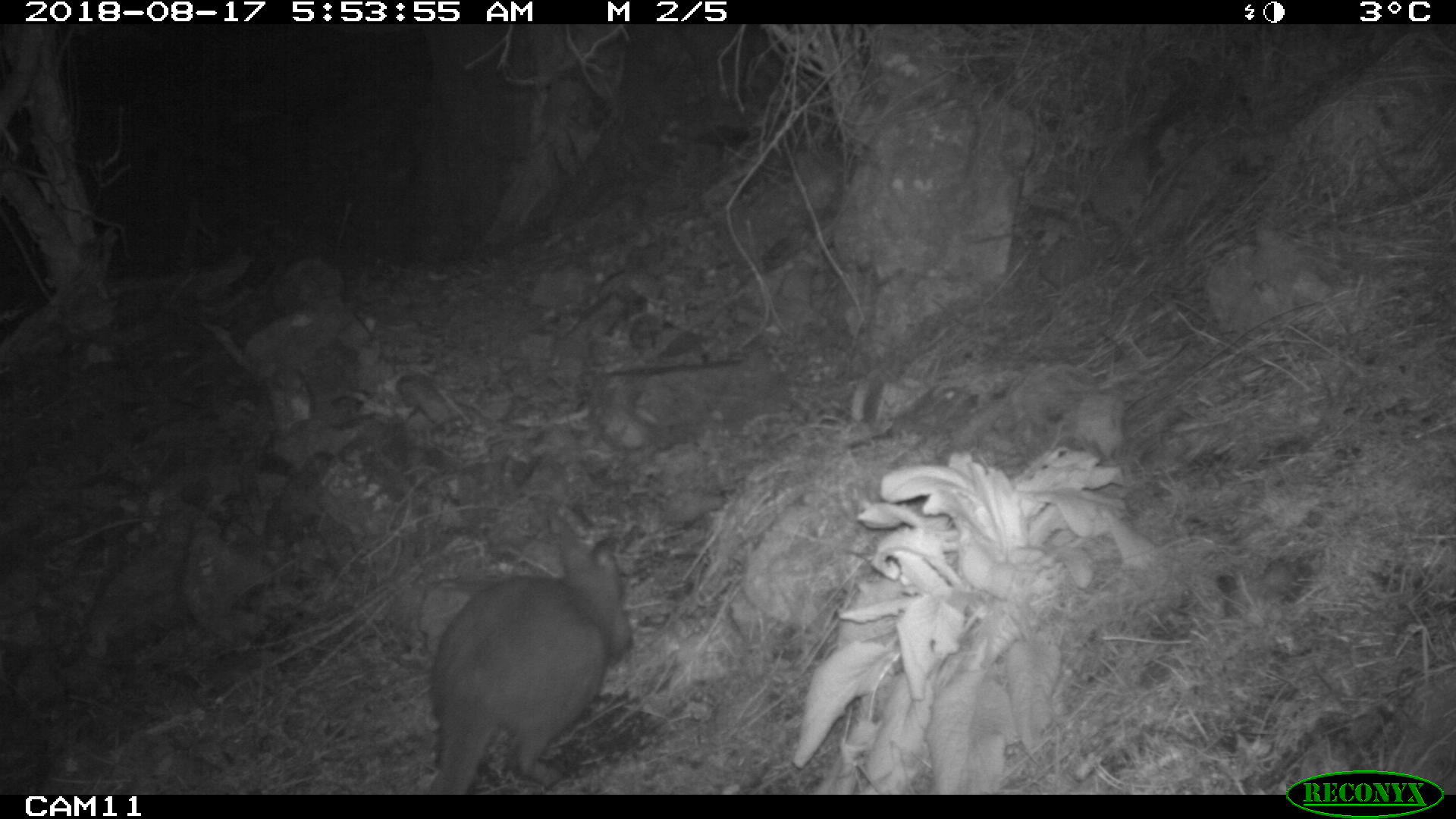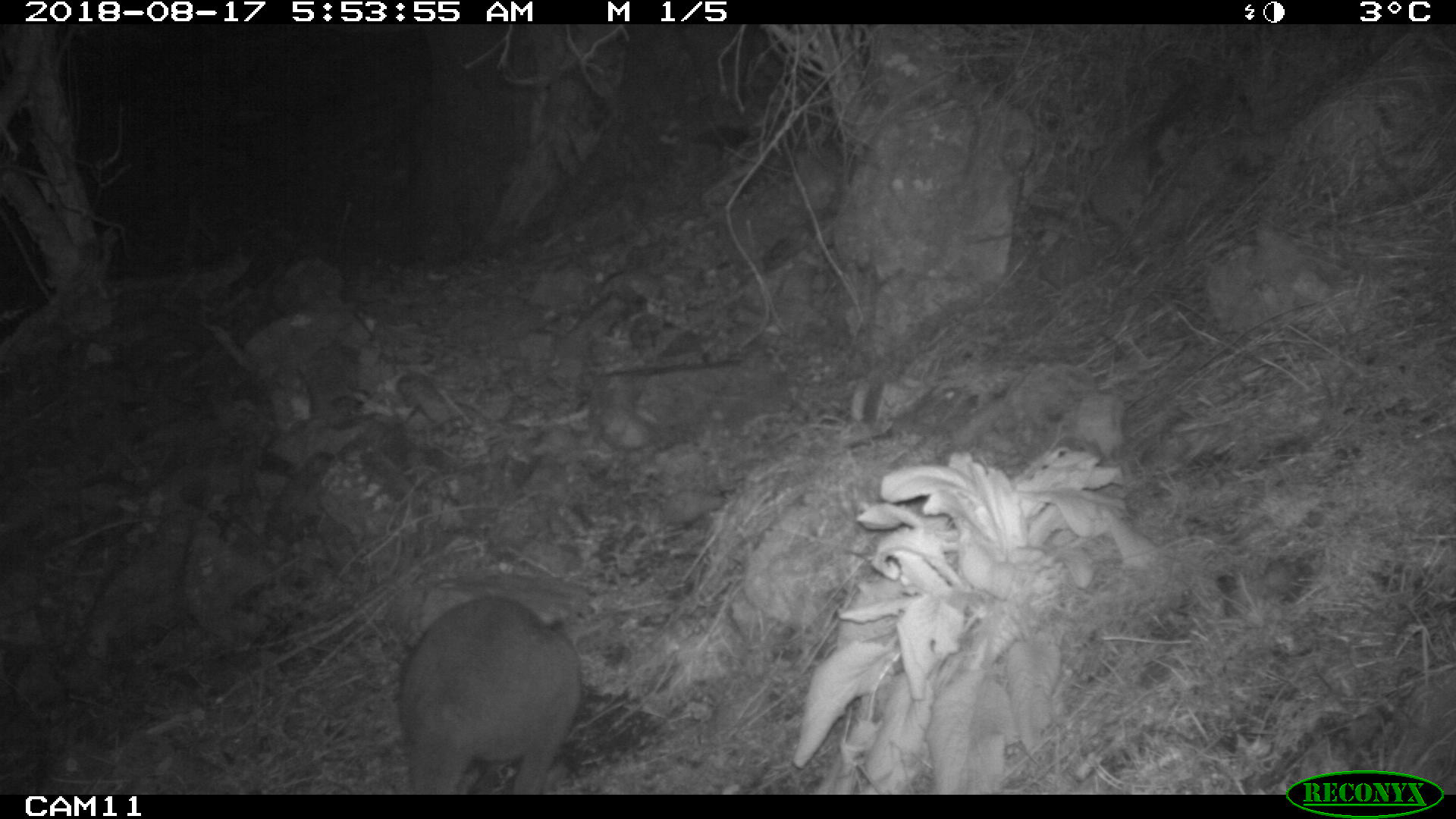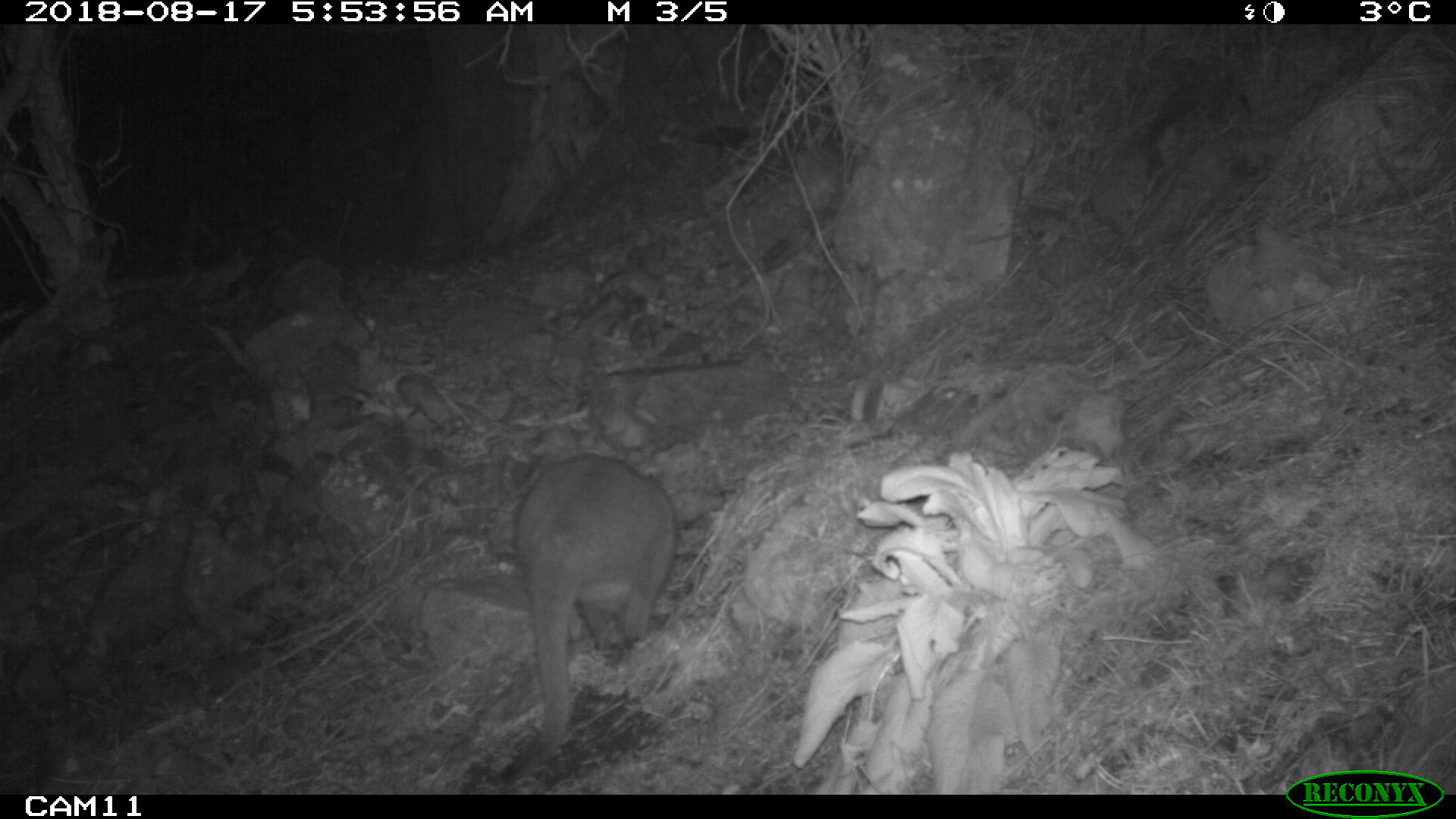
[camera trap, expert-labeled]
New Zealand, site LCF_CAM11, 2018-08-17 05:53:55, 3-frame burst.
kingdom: Animalia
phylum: Chordata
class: Mammalia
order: Diprotodontia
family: Macropodidae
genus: Notamacropus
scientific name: Notamacropus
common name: wallaby